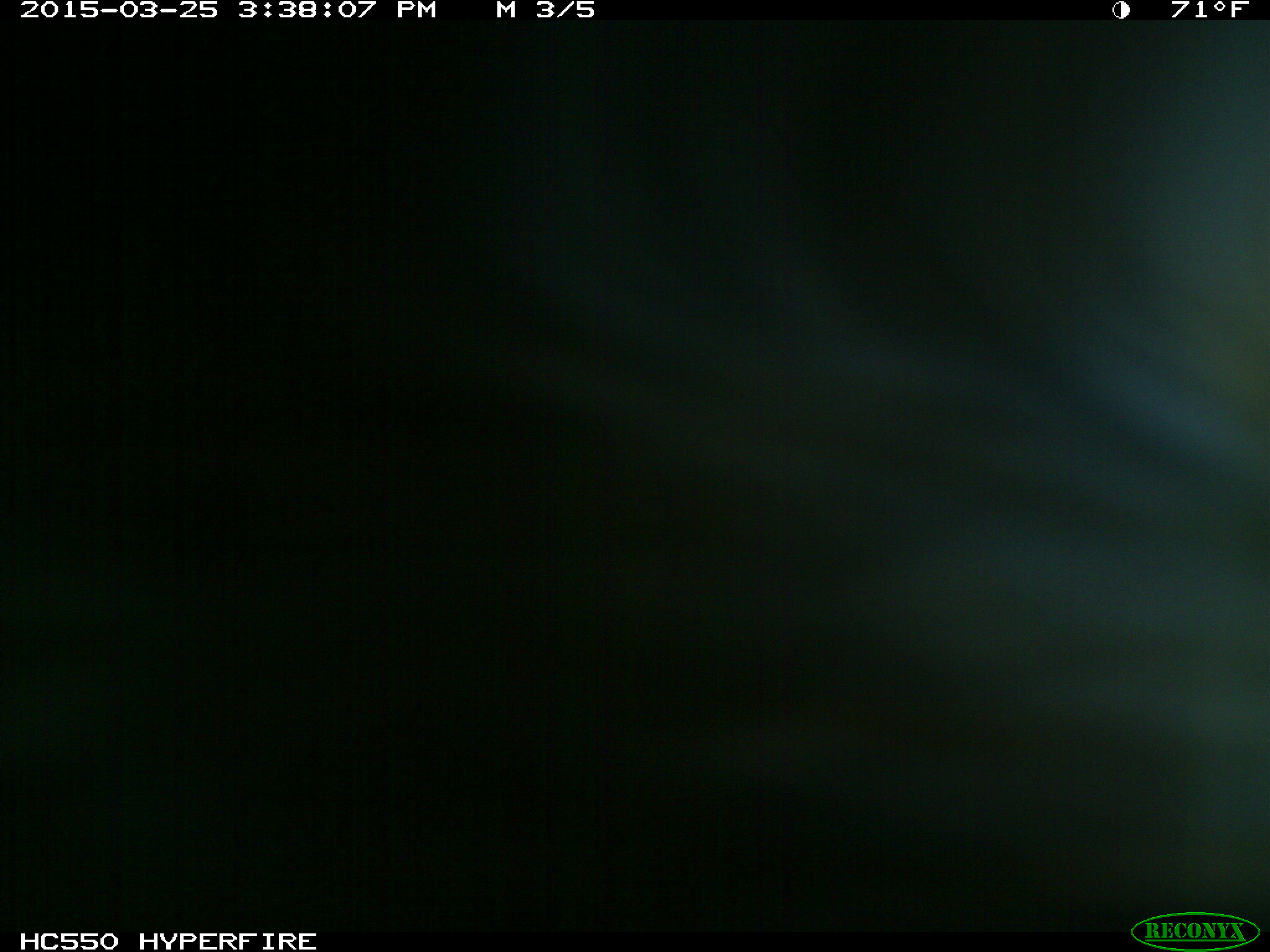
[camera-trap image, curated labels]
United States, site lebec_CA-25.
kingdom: Animalia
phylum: Chordata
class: Mammalia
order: Artiodactyla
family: Bovidae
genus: Bos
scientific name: Bos taurus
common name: domestic cow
Bos taurus (domestic cow).